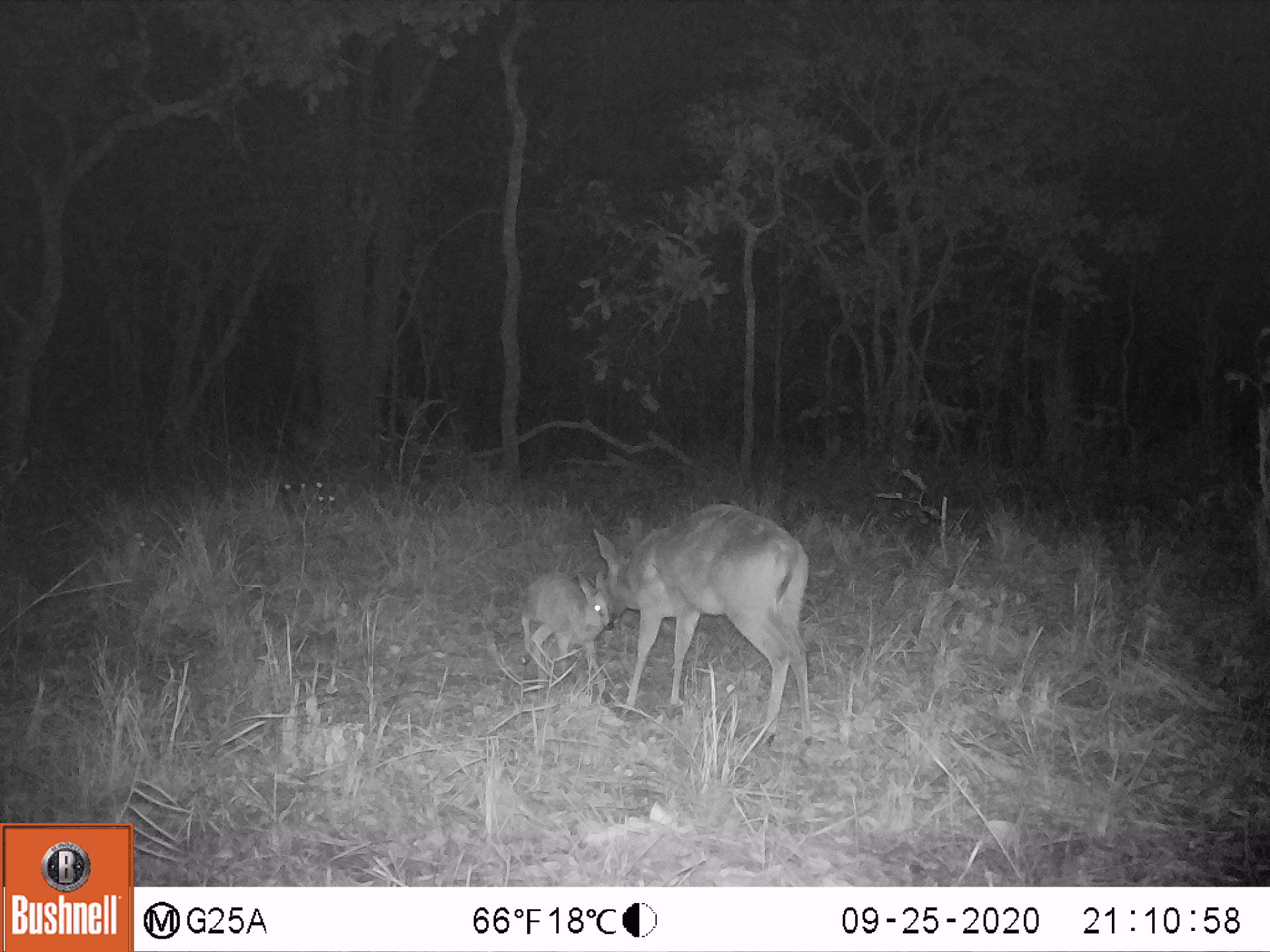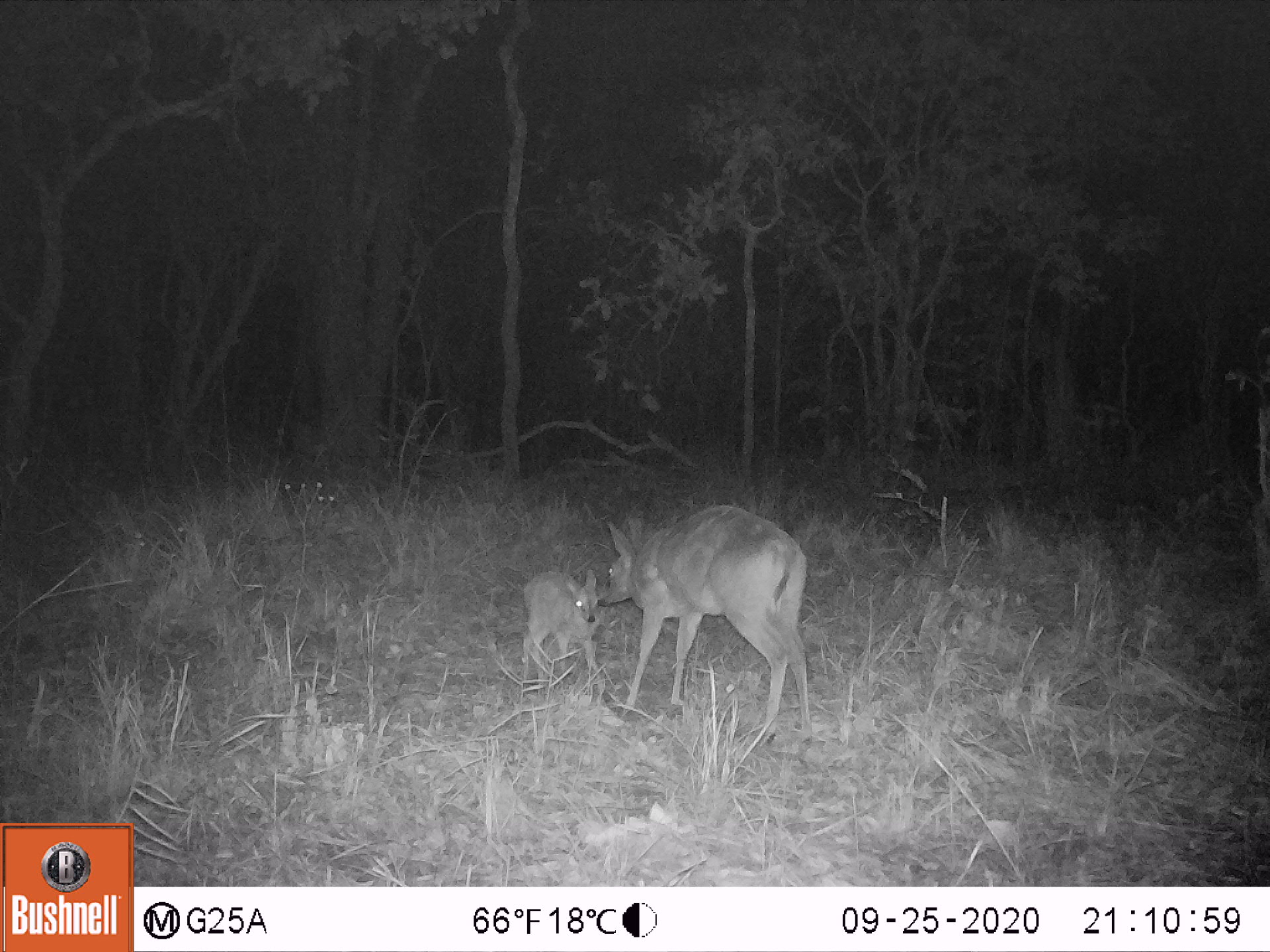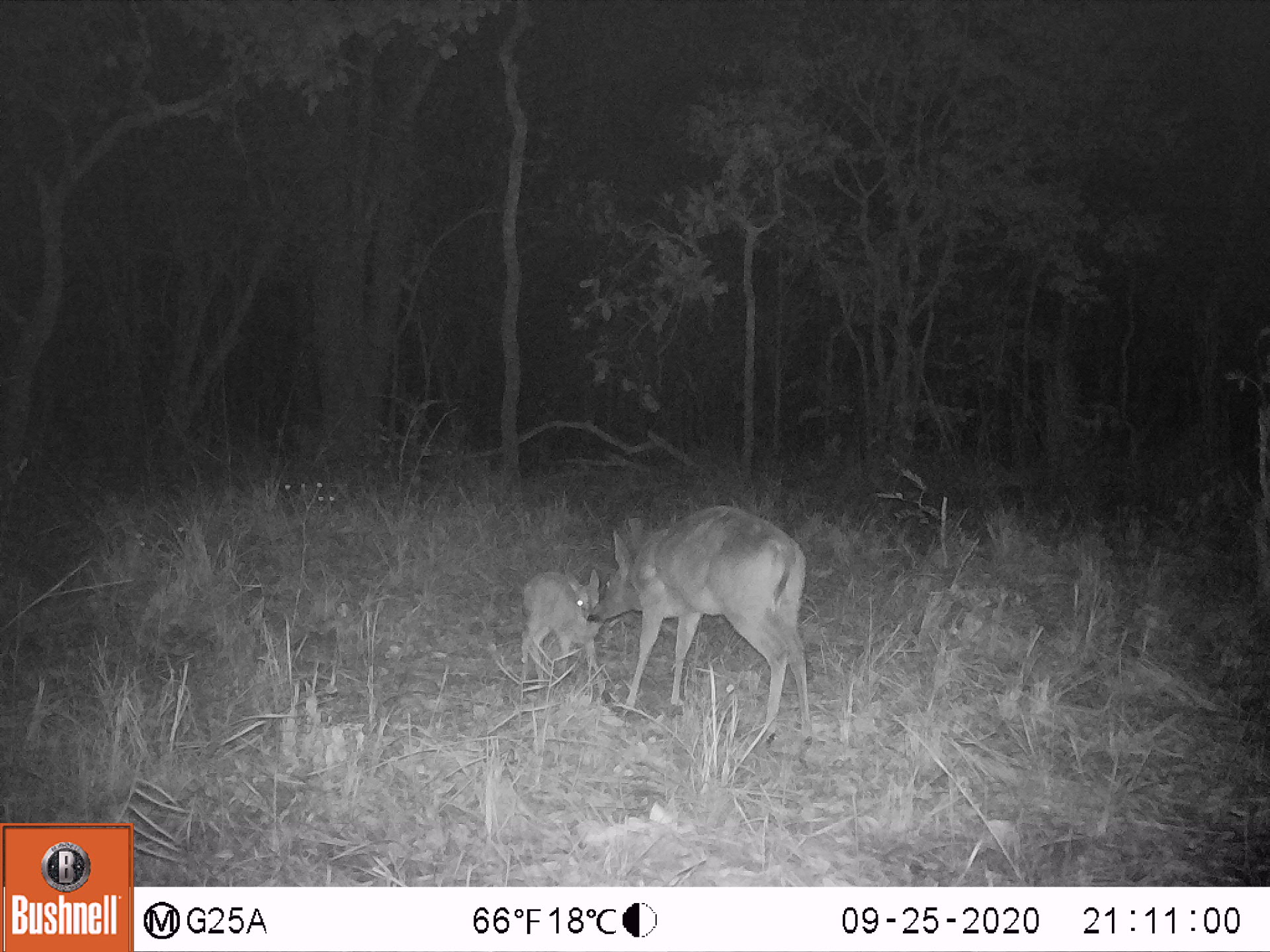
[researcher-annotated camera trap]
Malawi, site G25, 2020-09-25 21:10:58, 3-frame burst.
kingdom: Animalia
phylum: Chordata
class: Mammalia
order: Artiodactyla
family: Bovidae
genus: Sylvicapra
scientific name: Sylvicapra grimmia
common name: common duiker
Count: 2.